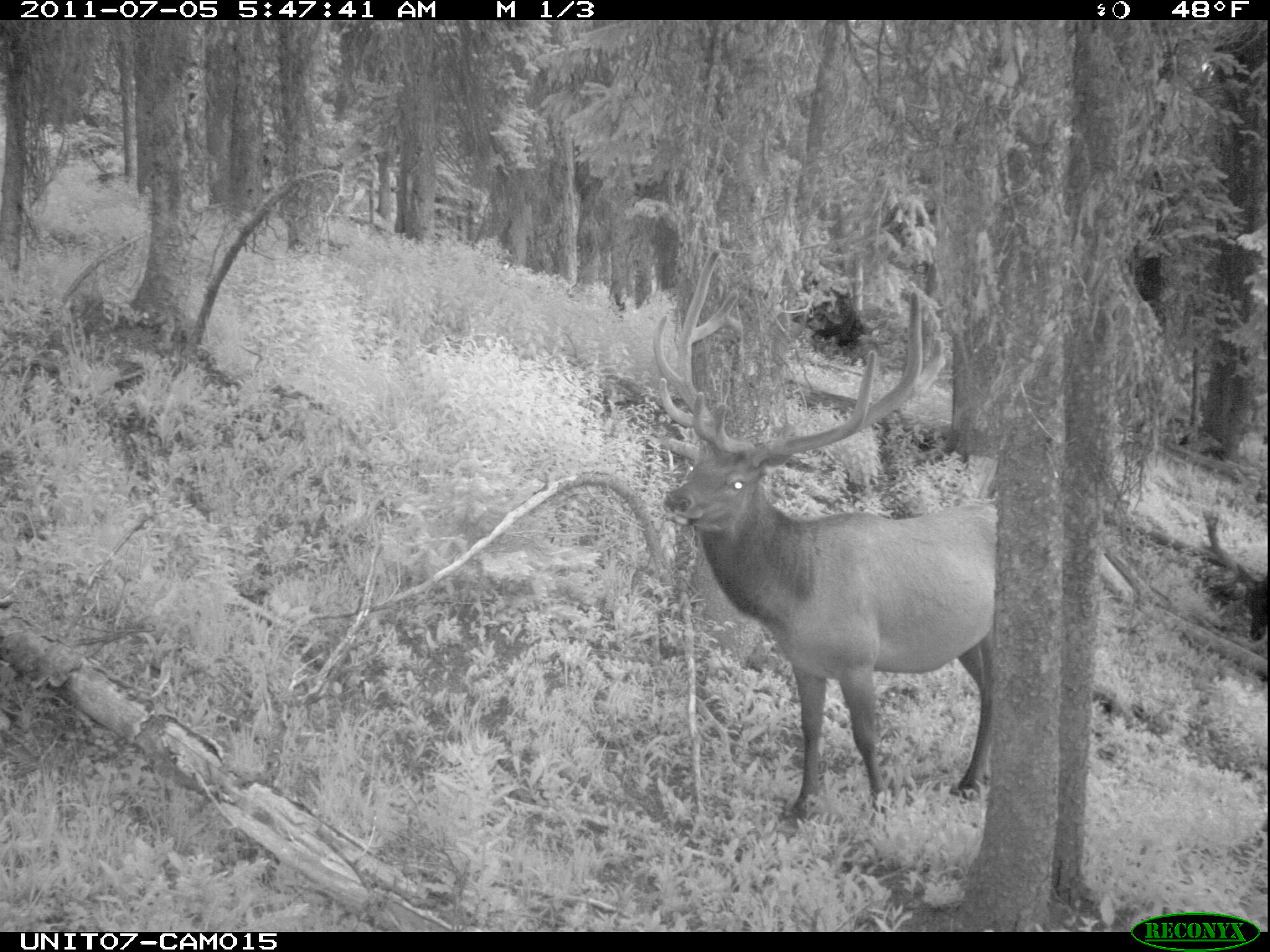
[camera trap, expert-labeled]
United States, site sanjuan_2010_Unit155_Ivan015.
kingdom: Animalia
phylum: Chordata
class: Mammalia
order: Artiodactyla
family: Cervidae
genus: Cervus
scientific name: Cervus elaphus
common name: red deer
Cervus elaphus (red deer).